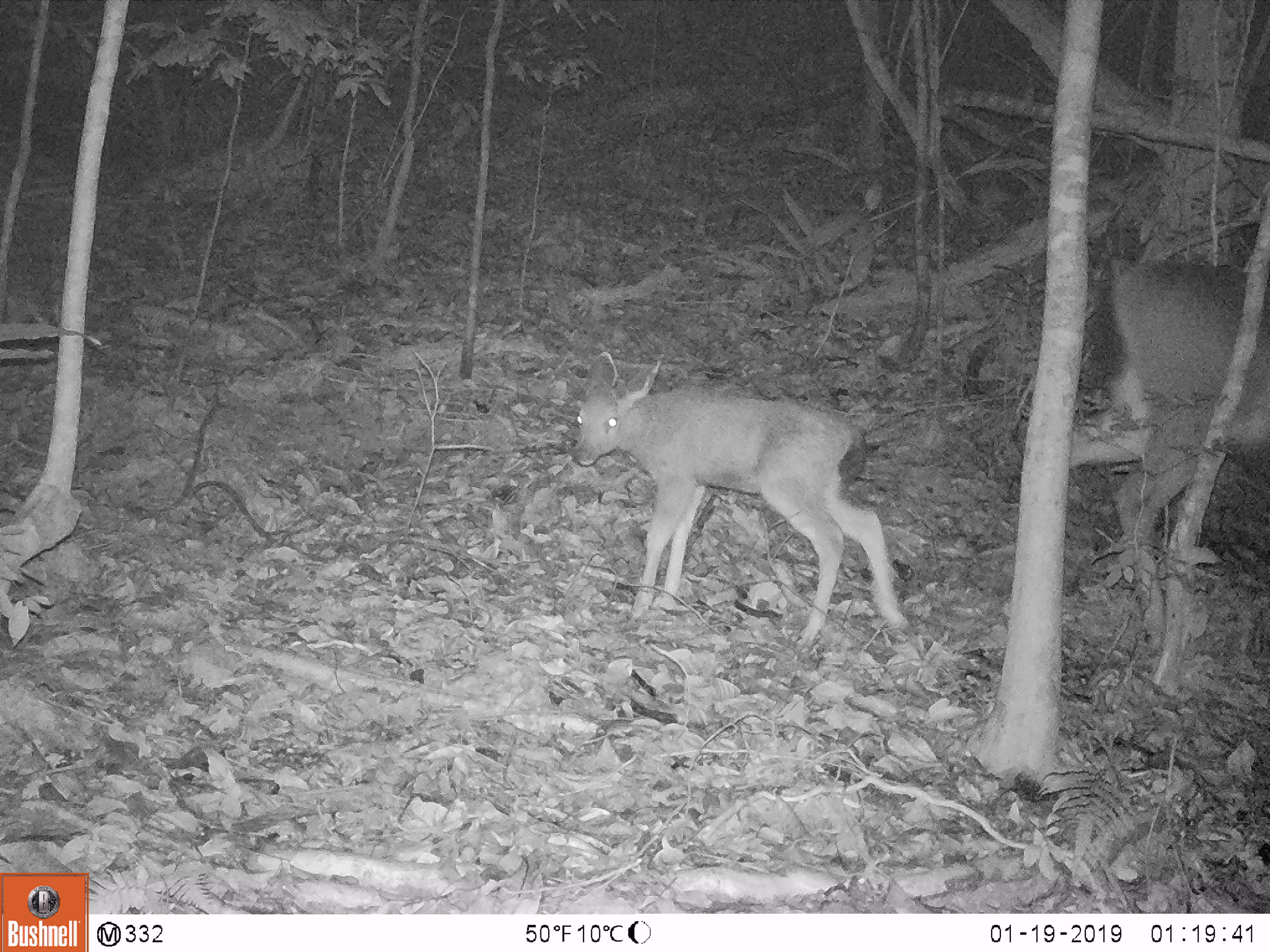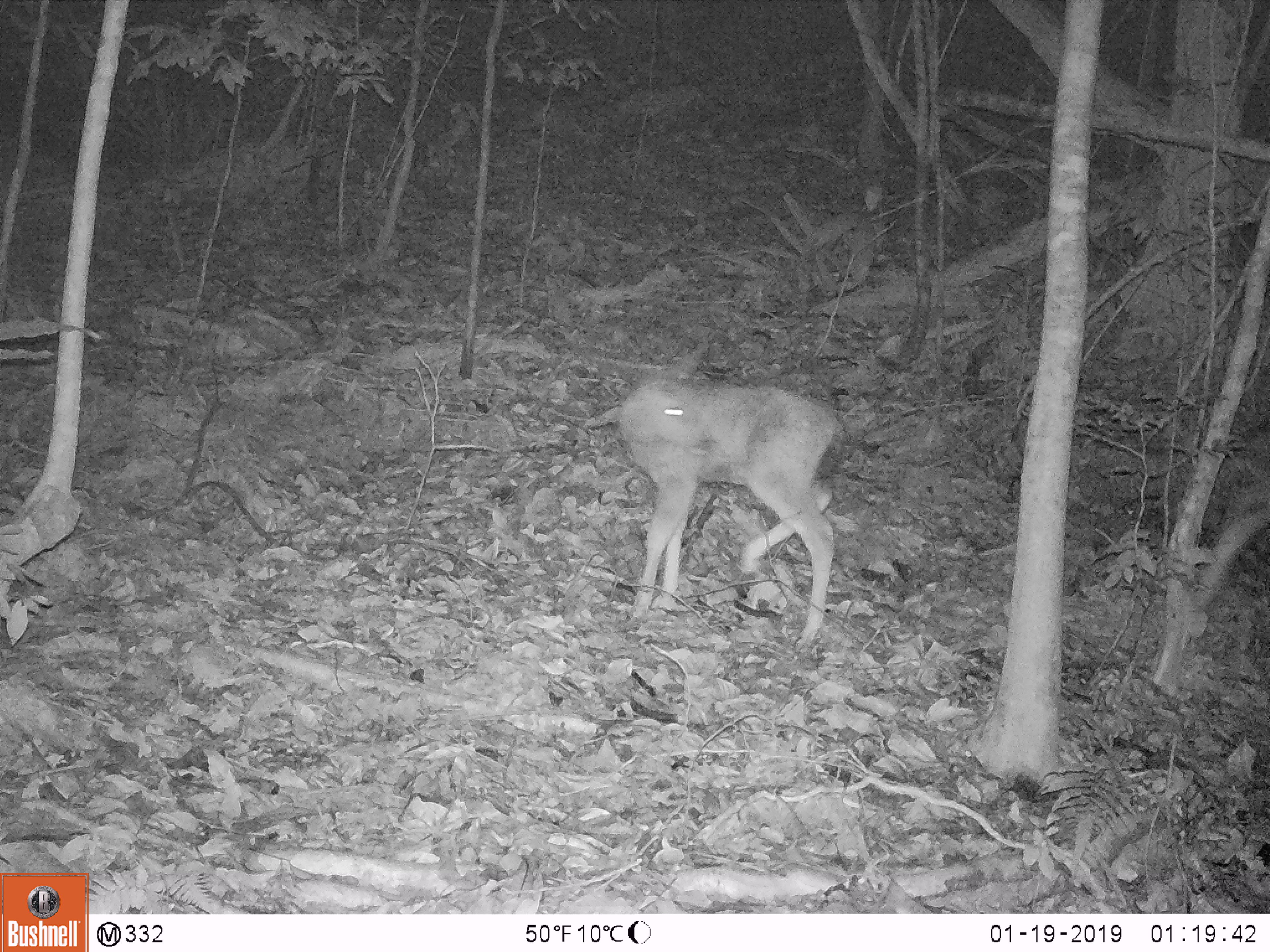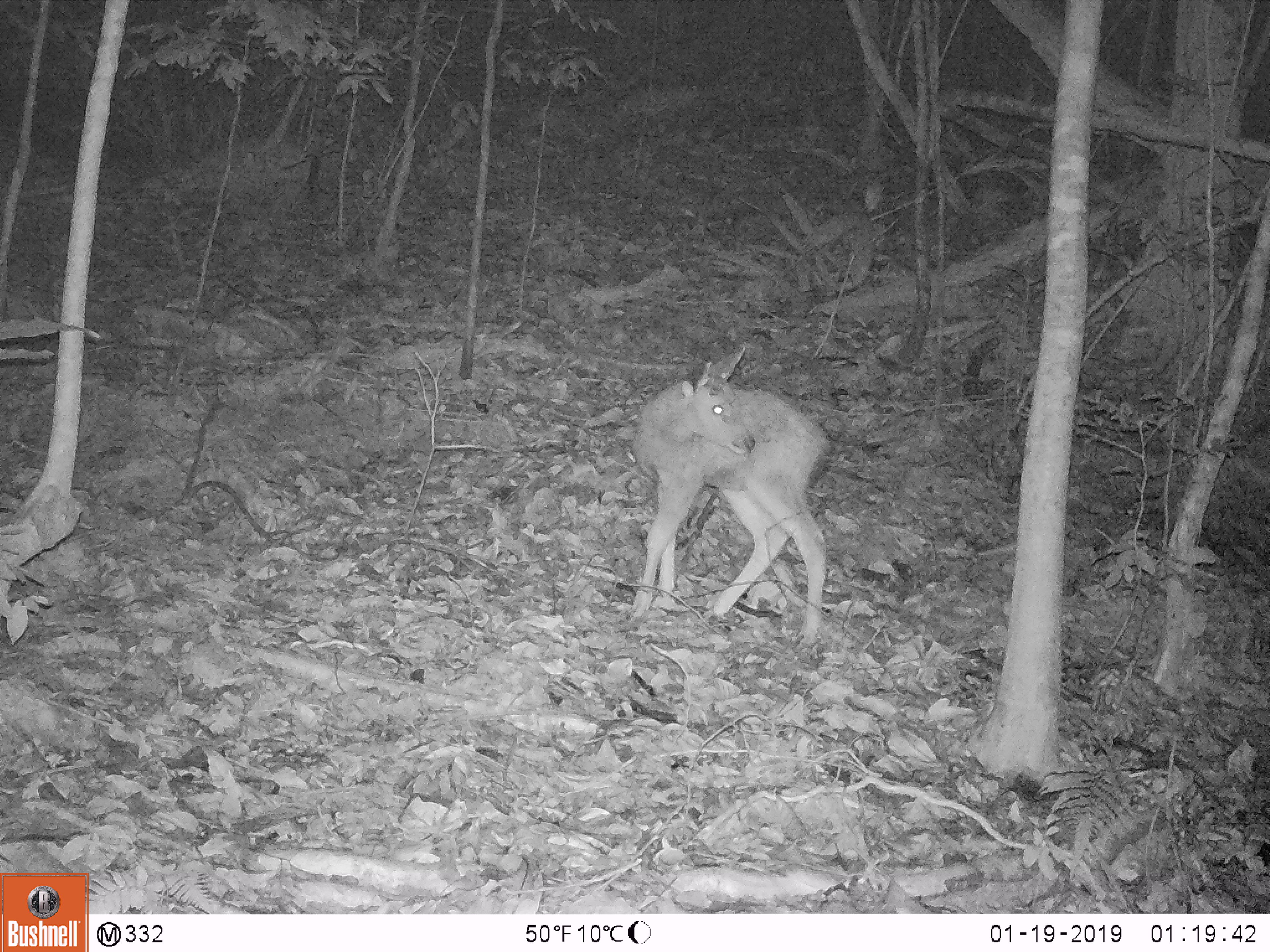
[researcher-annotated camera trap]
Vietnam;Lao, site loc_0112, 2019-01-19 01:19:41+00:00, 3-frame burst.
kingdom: Animalia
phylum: Chordata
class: Mammalia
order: Artiodactyla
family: Cervidae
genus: Rusa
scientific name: Rusa unicolor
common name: sambar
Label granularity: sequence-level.